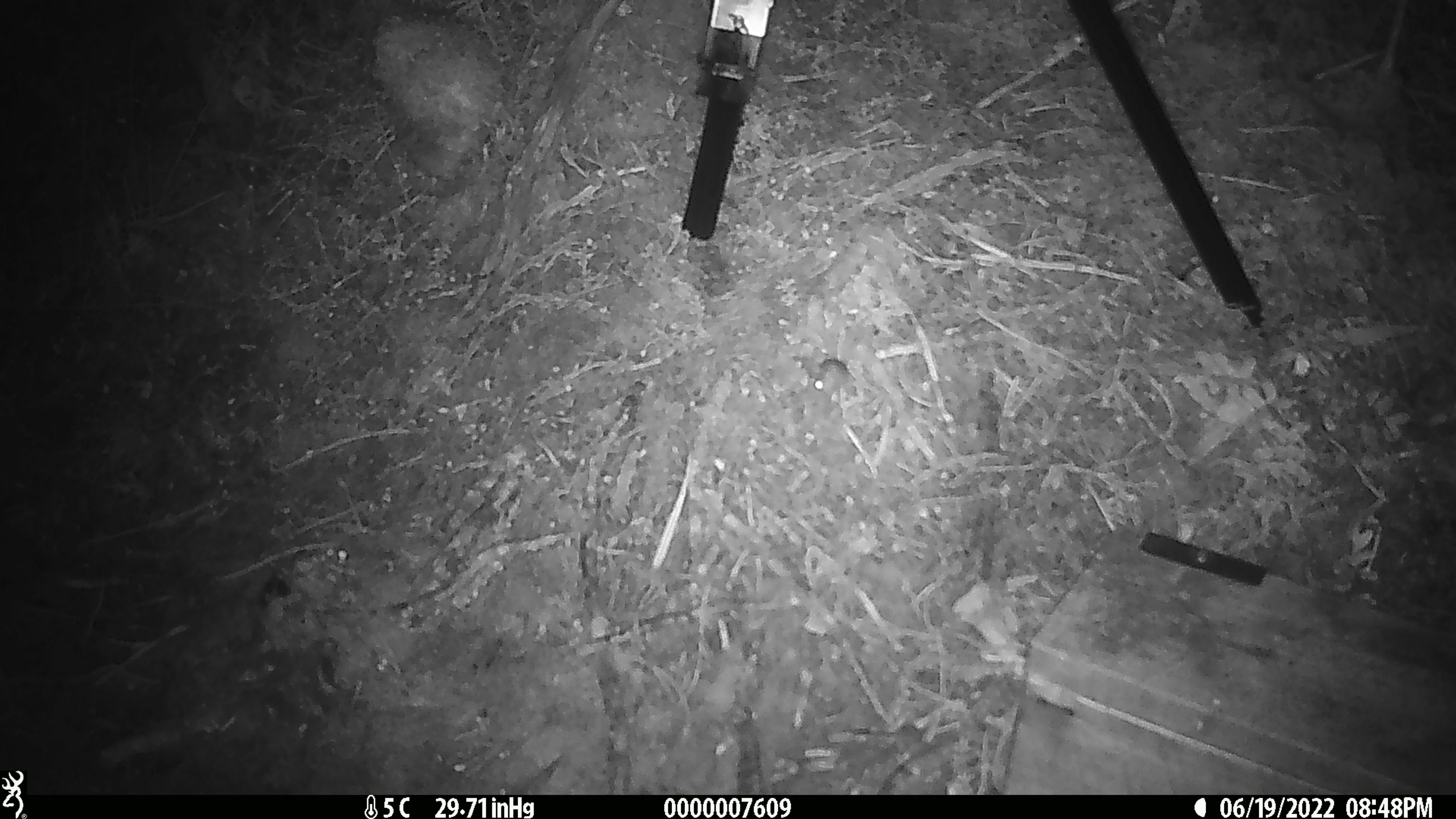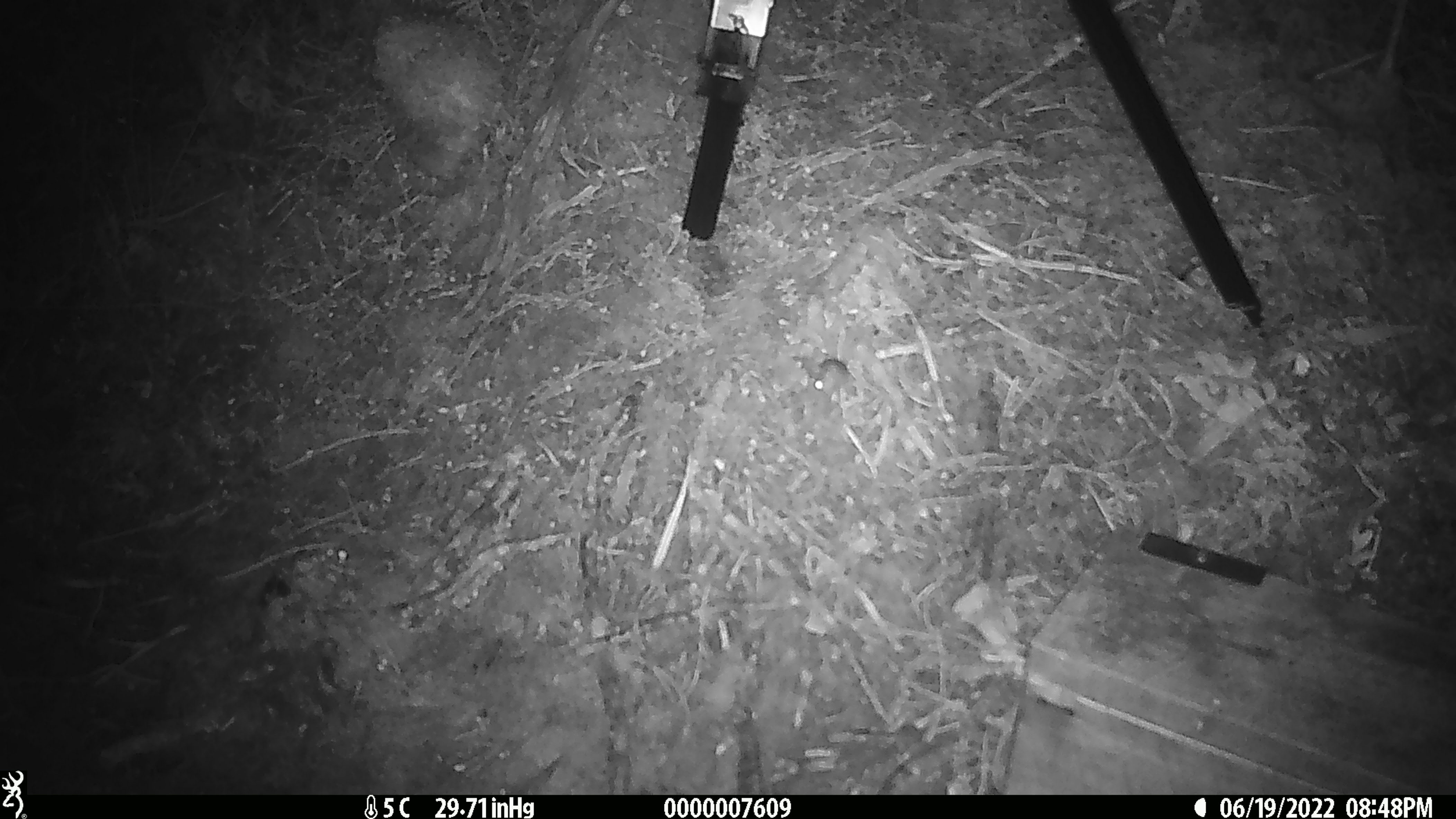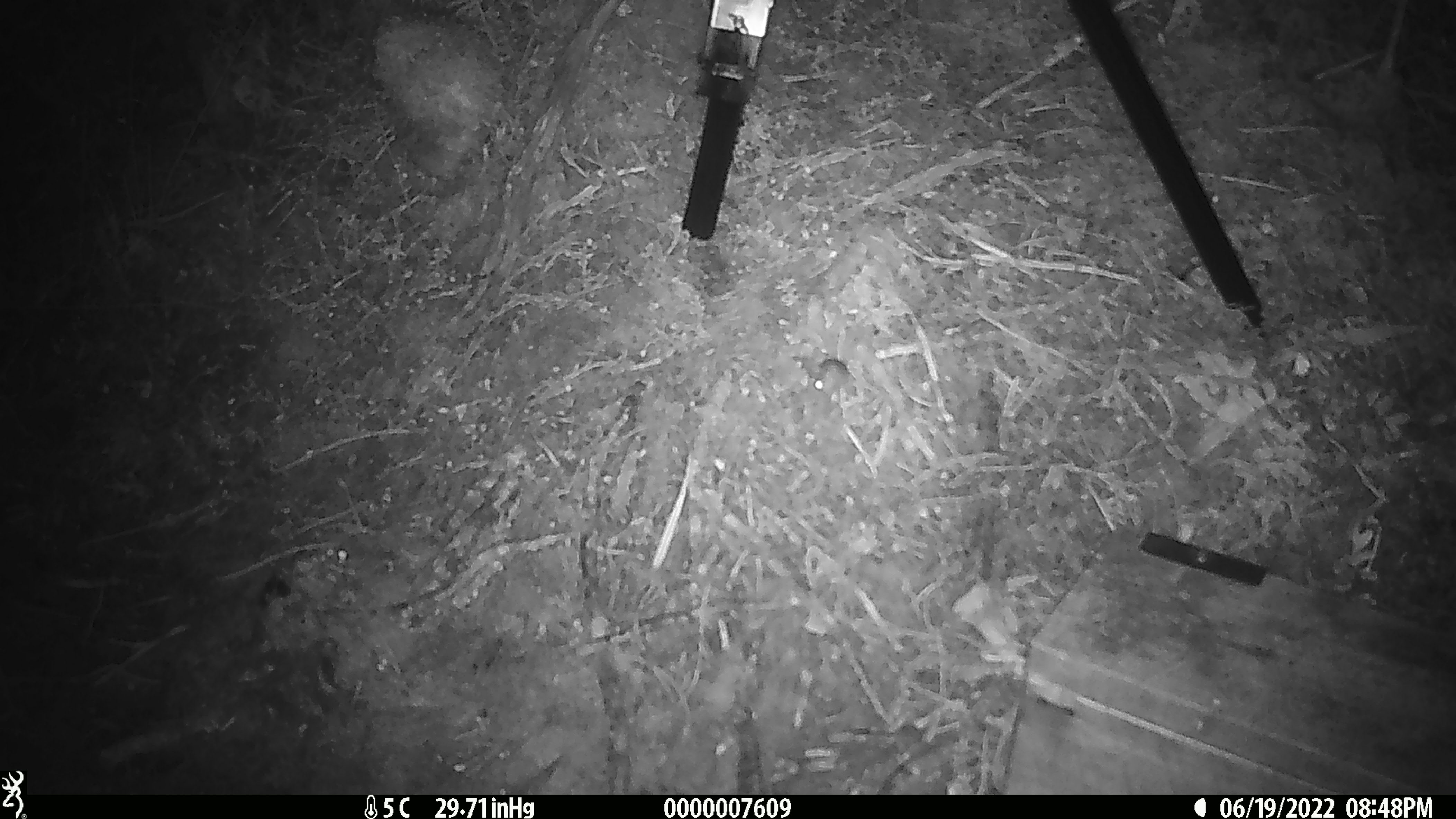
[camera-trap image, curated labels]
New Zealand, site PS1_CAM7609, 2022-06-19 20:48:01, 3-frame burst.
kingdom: Animalia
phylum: Chordata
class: Mammalia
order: Rodentia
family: Muridae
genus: Mus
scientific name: Mus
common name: mouse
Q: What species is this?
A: Mouse (Mus).